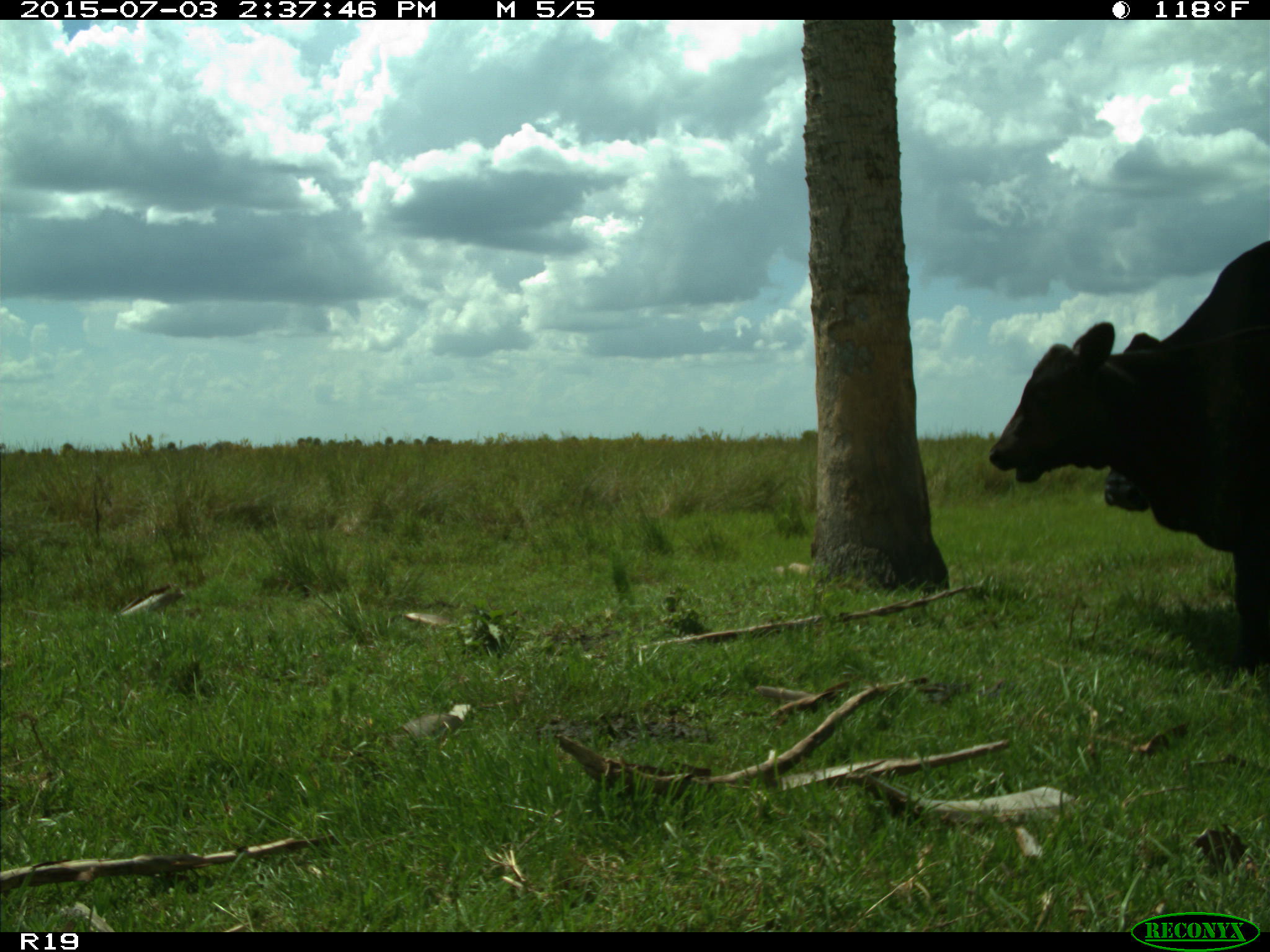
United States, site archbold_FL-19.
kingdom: Animalia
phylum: Chordata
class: Mammalia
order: Artiodactyla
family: Bovidae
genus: Bos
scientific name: Bos taurus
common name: domestic cow